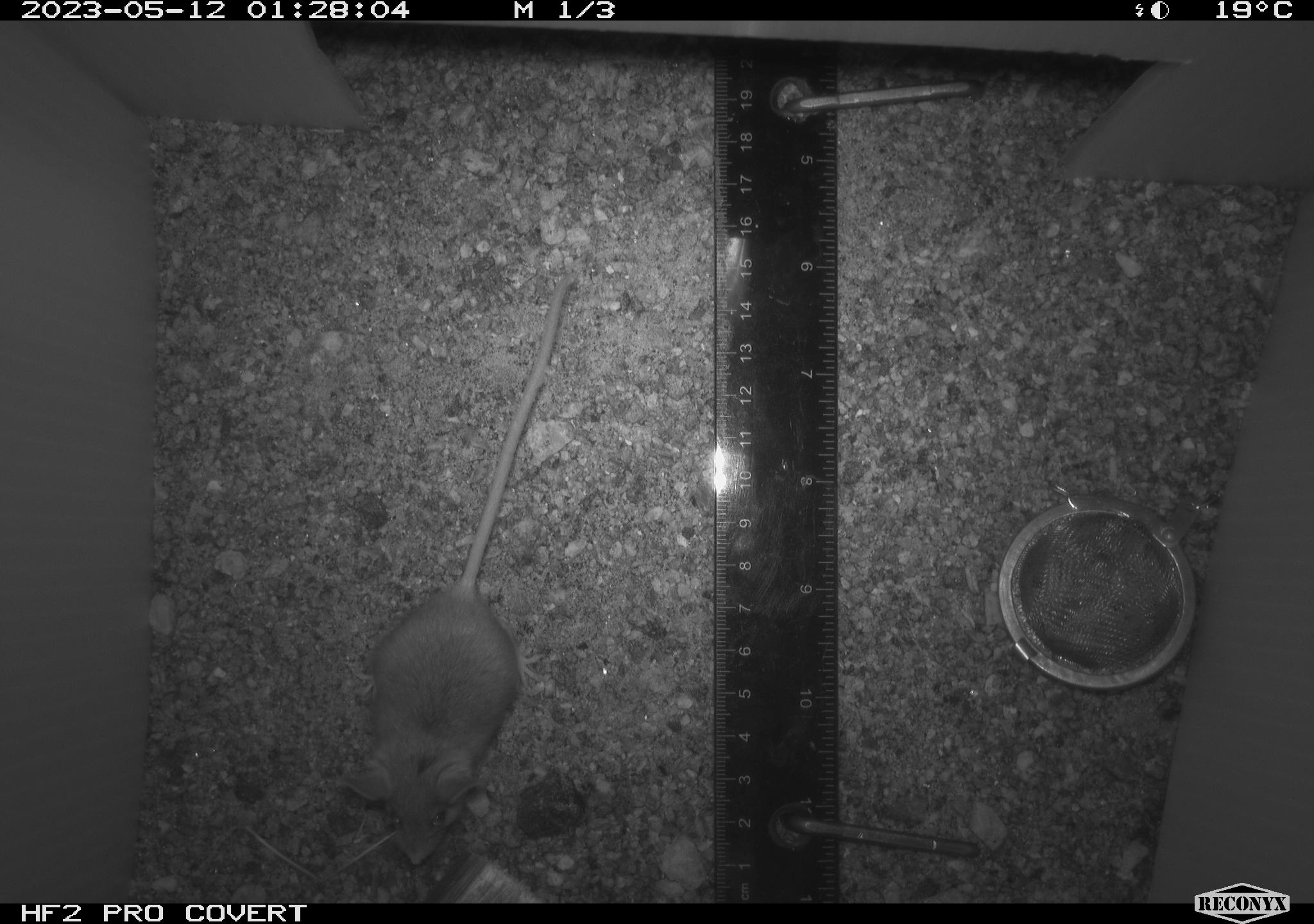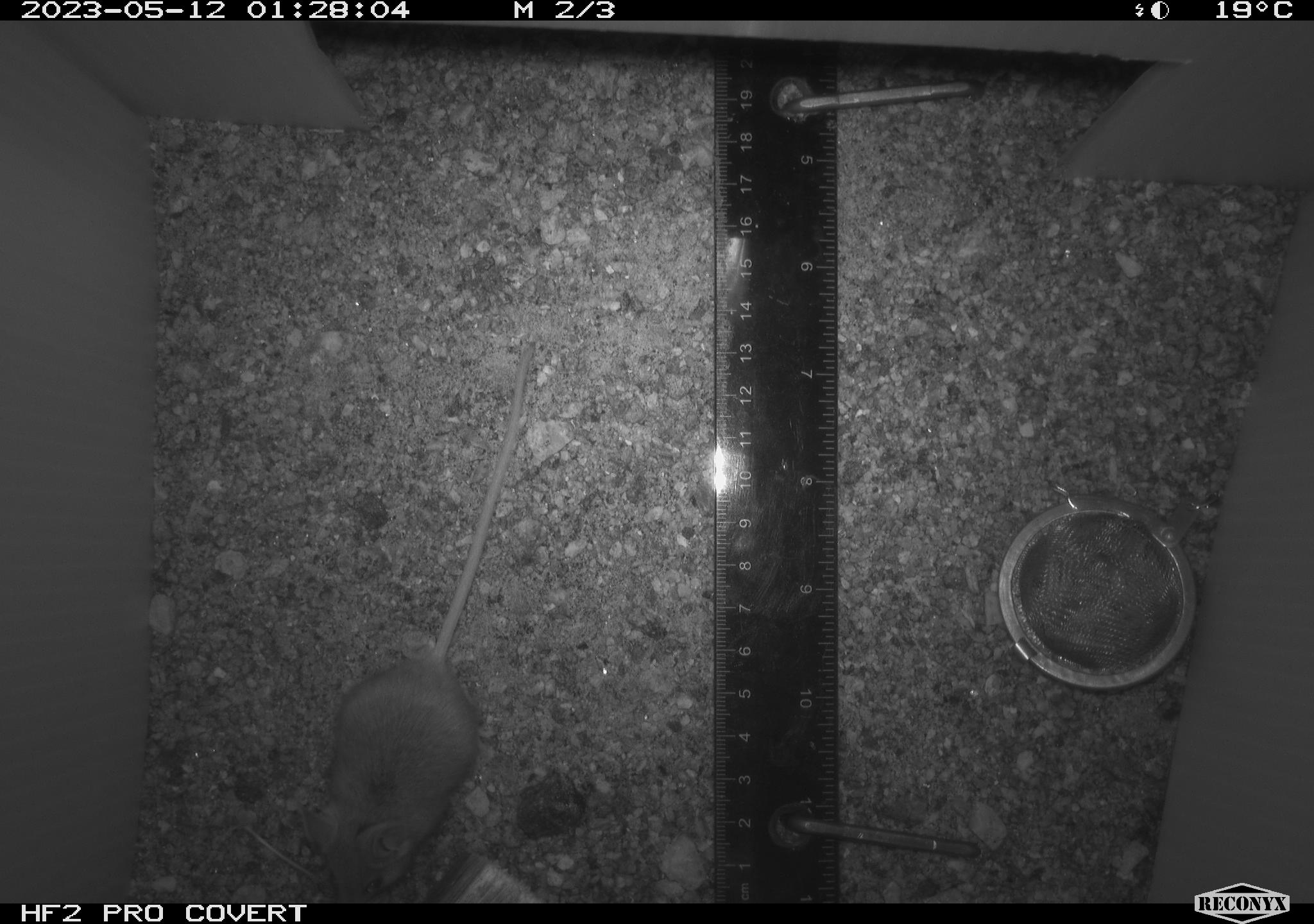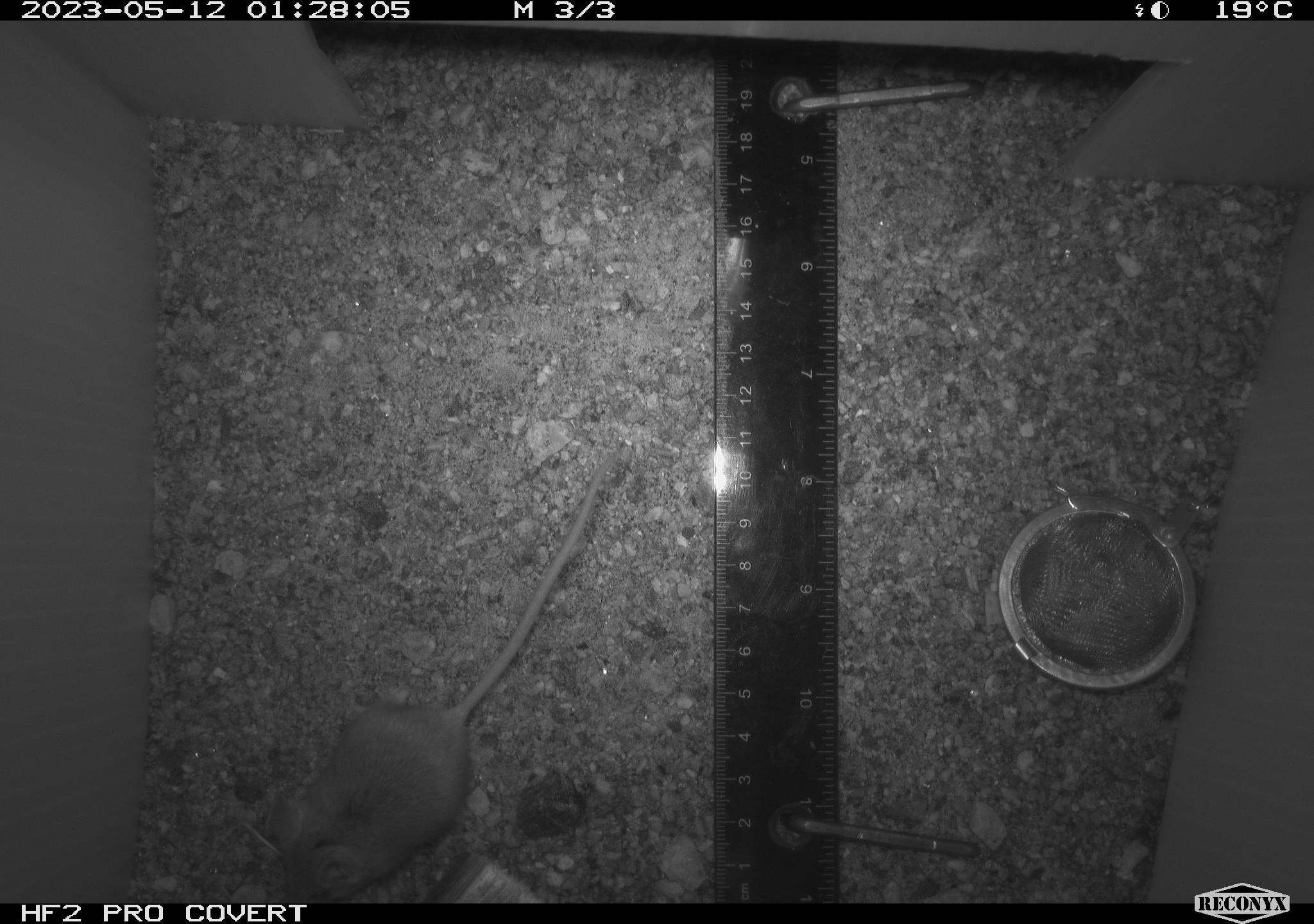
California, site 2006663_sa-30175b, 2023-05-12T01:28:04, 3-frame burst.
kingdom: Animalia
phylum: Chordata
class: Mammalia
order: Rodentia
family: Cricetidae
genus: Peromyscus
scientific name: Peromyscus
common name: deer mice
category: peromyscus species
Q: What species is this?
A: Peromyscus species (deer mice) (Peromyscus).